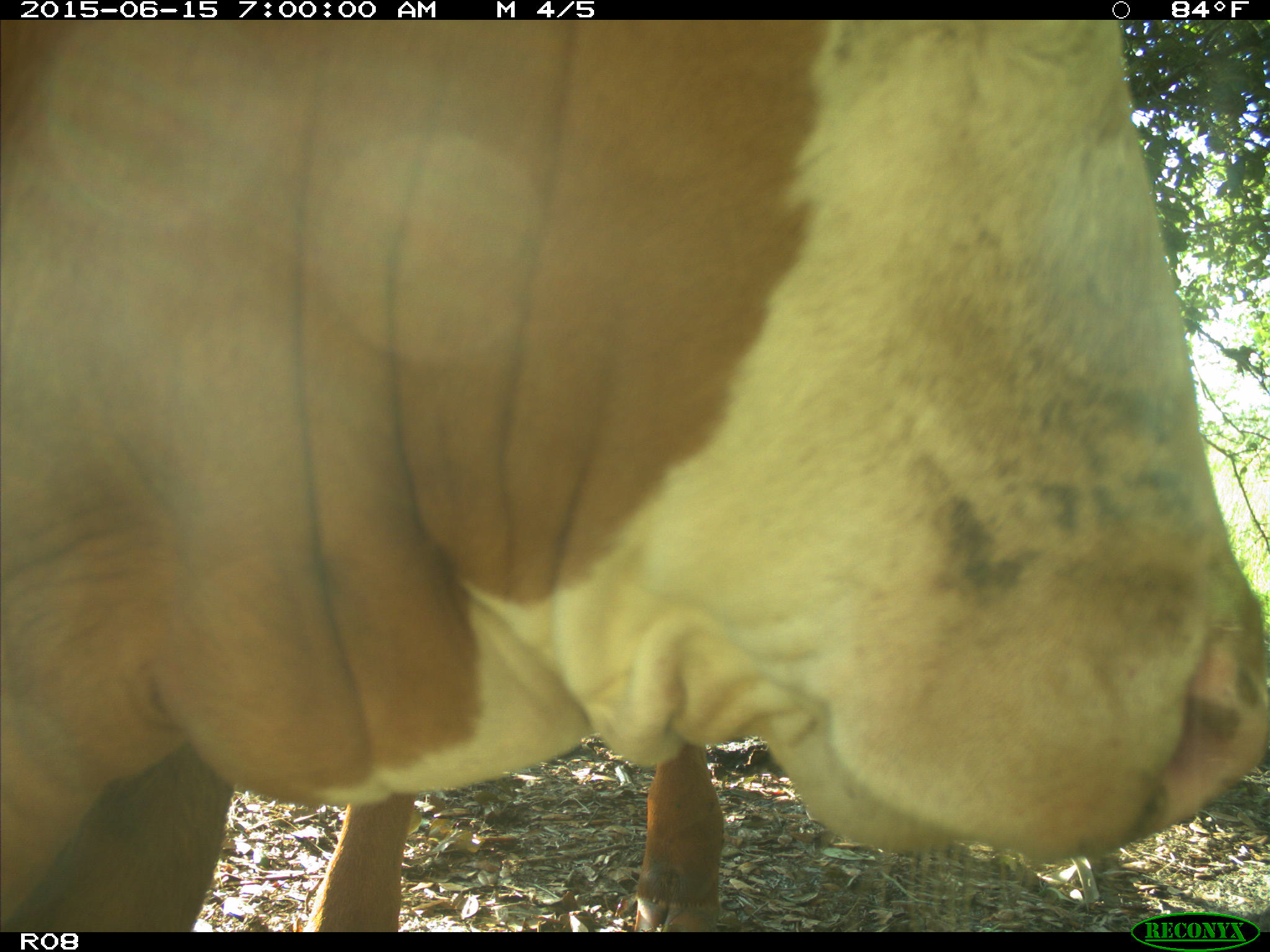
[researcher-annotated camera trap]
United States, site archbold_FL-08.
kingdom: Animalia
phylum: Chordata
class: Mammalia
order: Artiodactyla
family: Bovidae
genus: Bos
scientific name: Bos taurus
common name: domestic cow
Bos taurus (domestic cow).